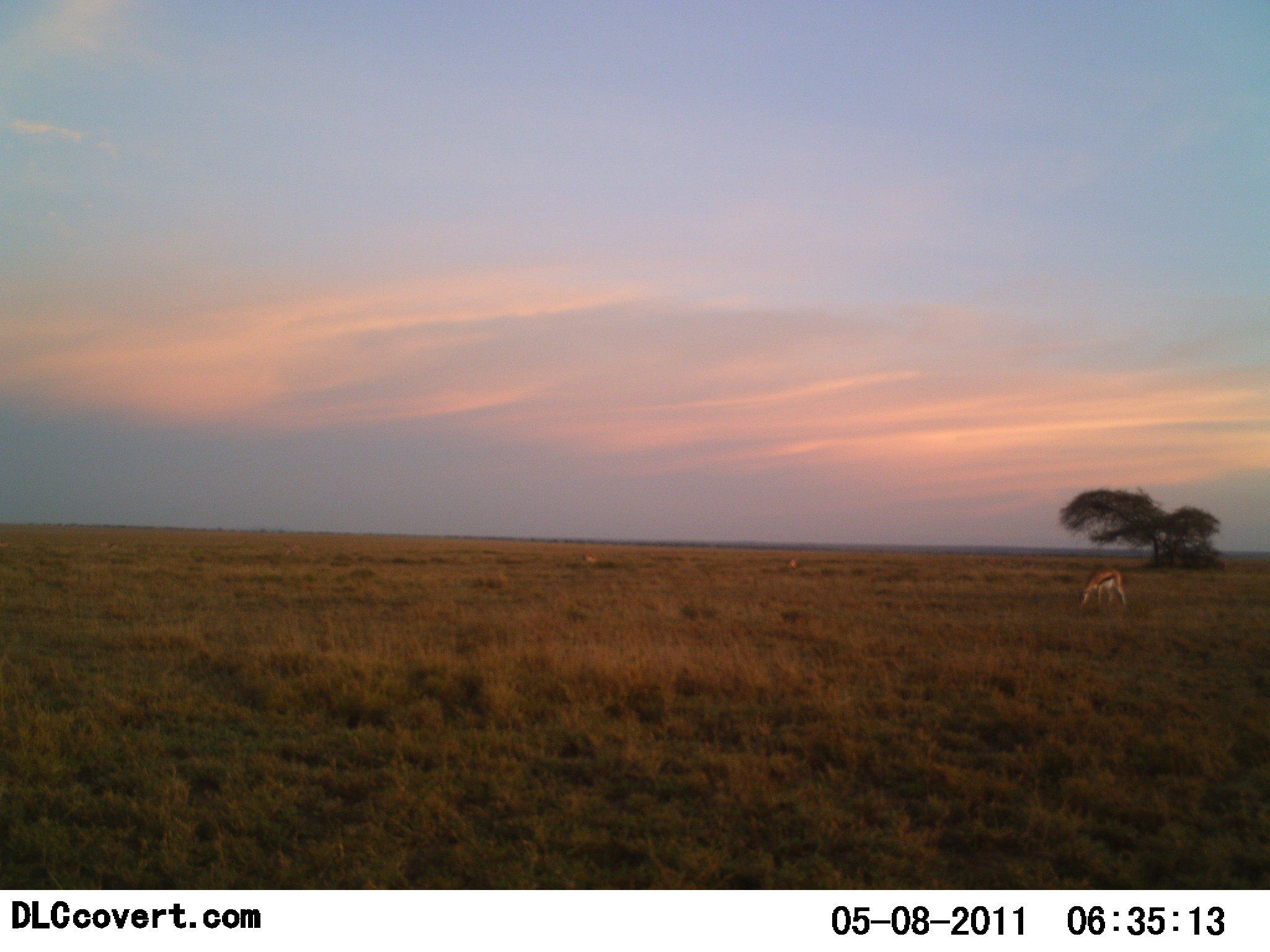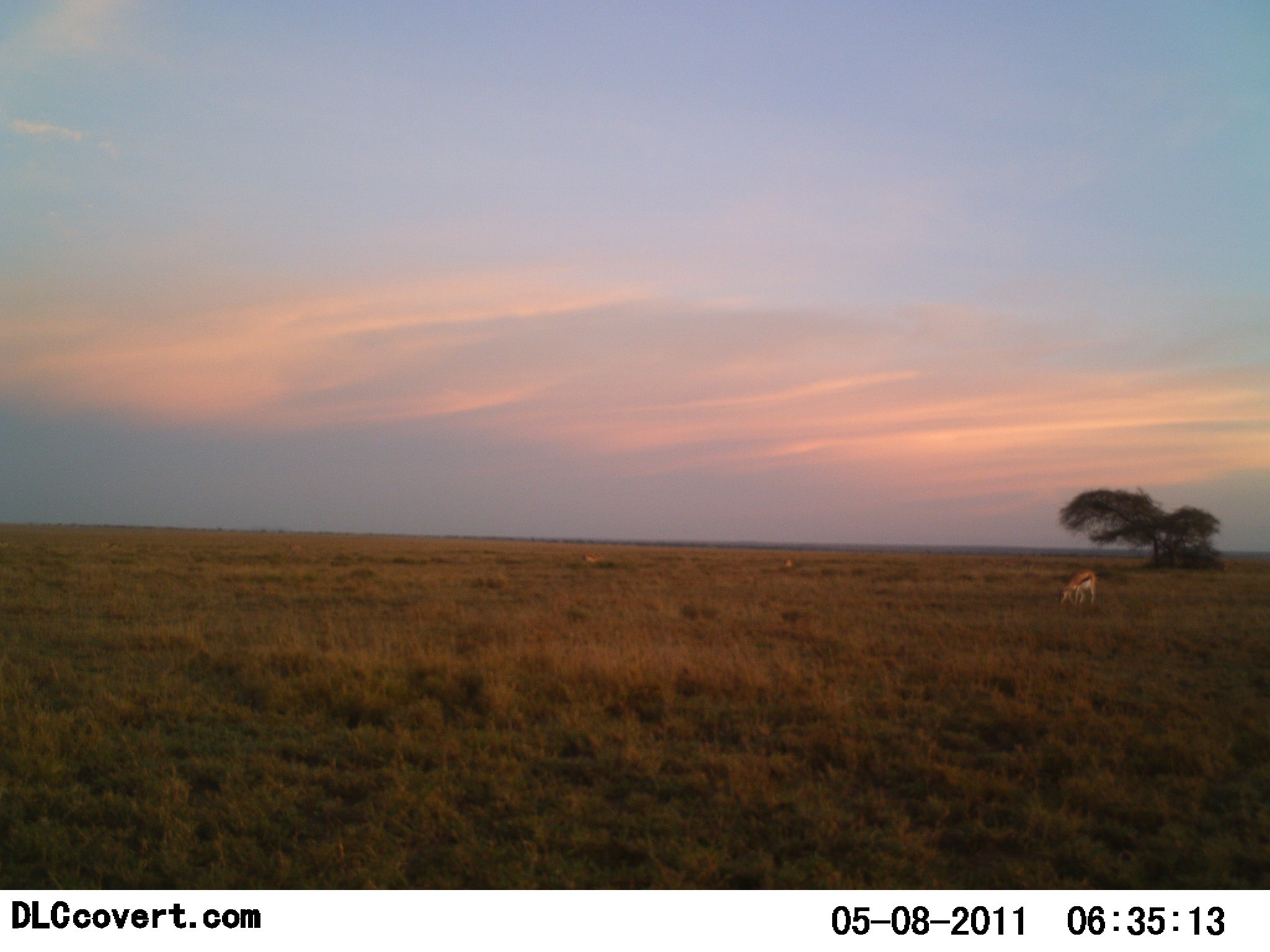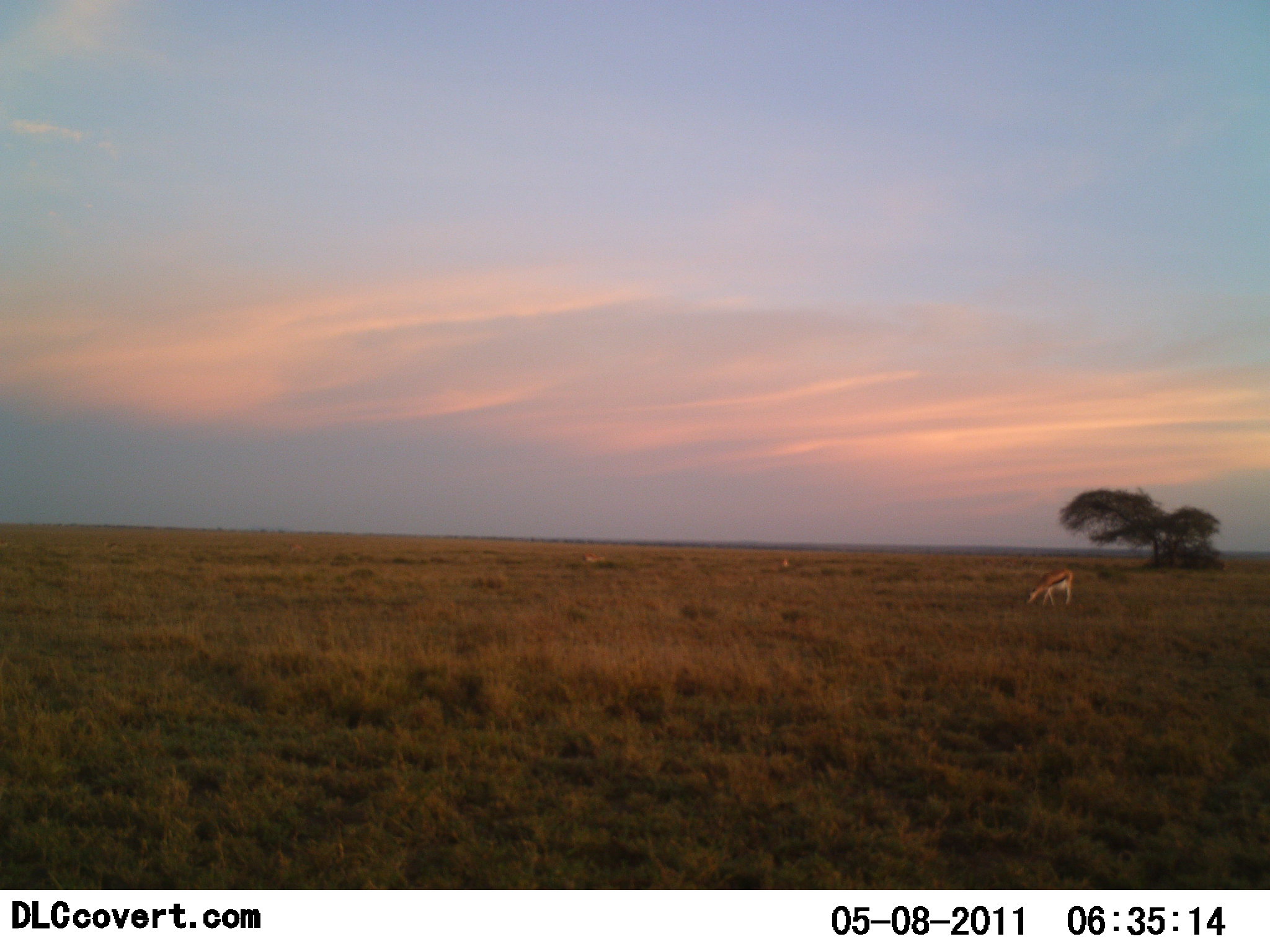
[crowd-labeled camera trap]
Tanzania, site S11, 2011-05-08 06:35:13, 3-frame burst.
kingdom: Animalia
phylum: Chordata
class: Mammalia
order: Artiodactyla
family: Bovidae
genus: Eudorcas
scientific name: Eudorcas thomsonii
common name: thomson's gazelle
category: gazellethomsons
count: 3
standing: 9%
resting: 9%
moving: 27%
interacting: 0%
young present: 0%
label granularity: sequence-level